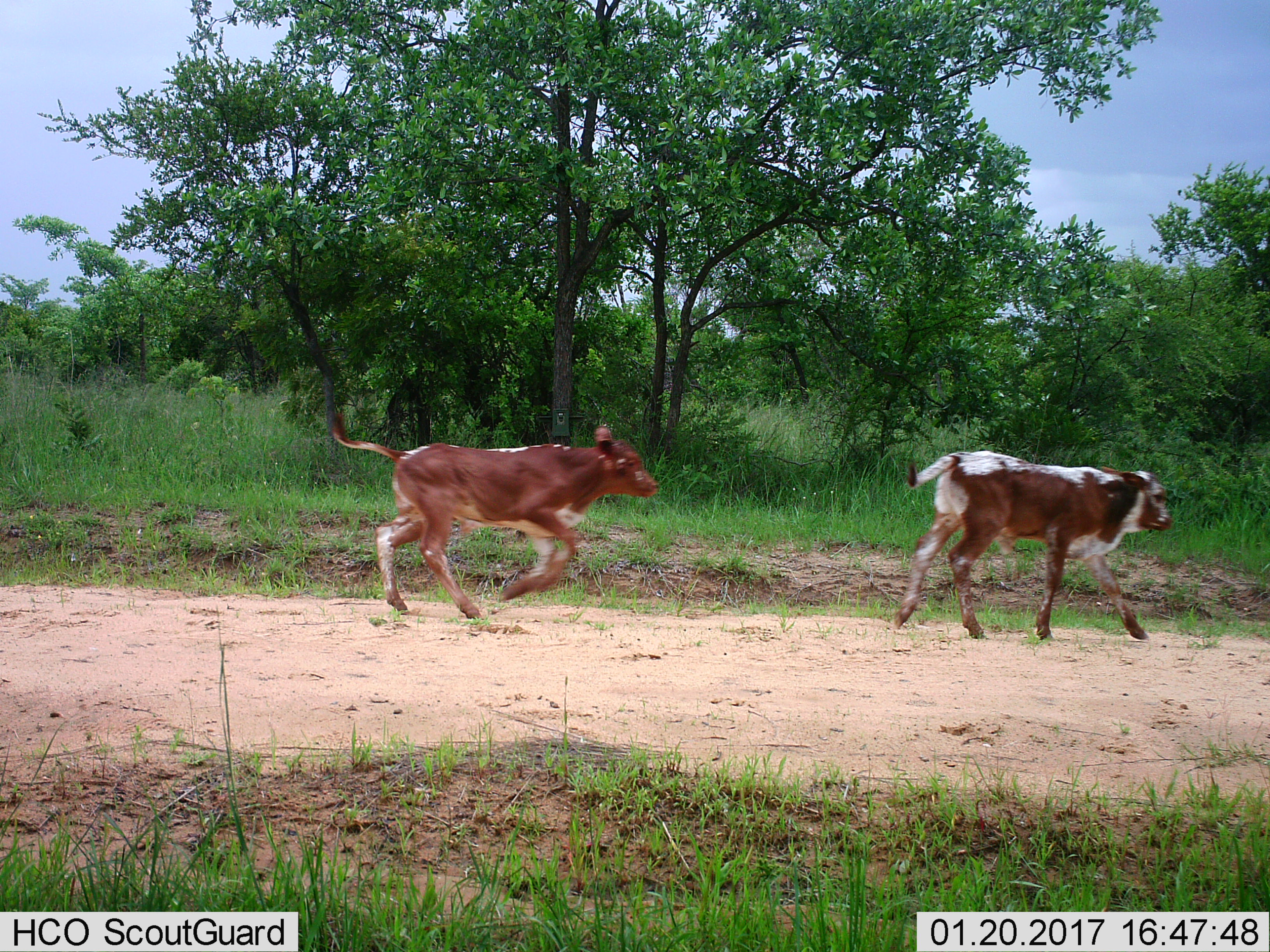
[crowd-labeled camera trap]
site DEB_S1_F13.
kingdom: Animalia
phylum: Chordata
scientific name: Vertebrata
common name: domestic animal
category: domesticanimal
Domesticanimal (domestic animal) (Vertebrata), count 2. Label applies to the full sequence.